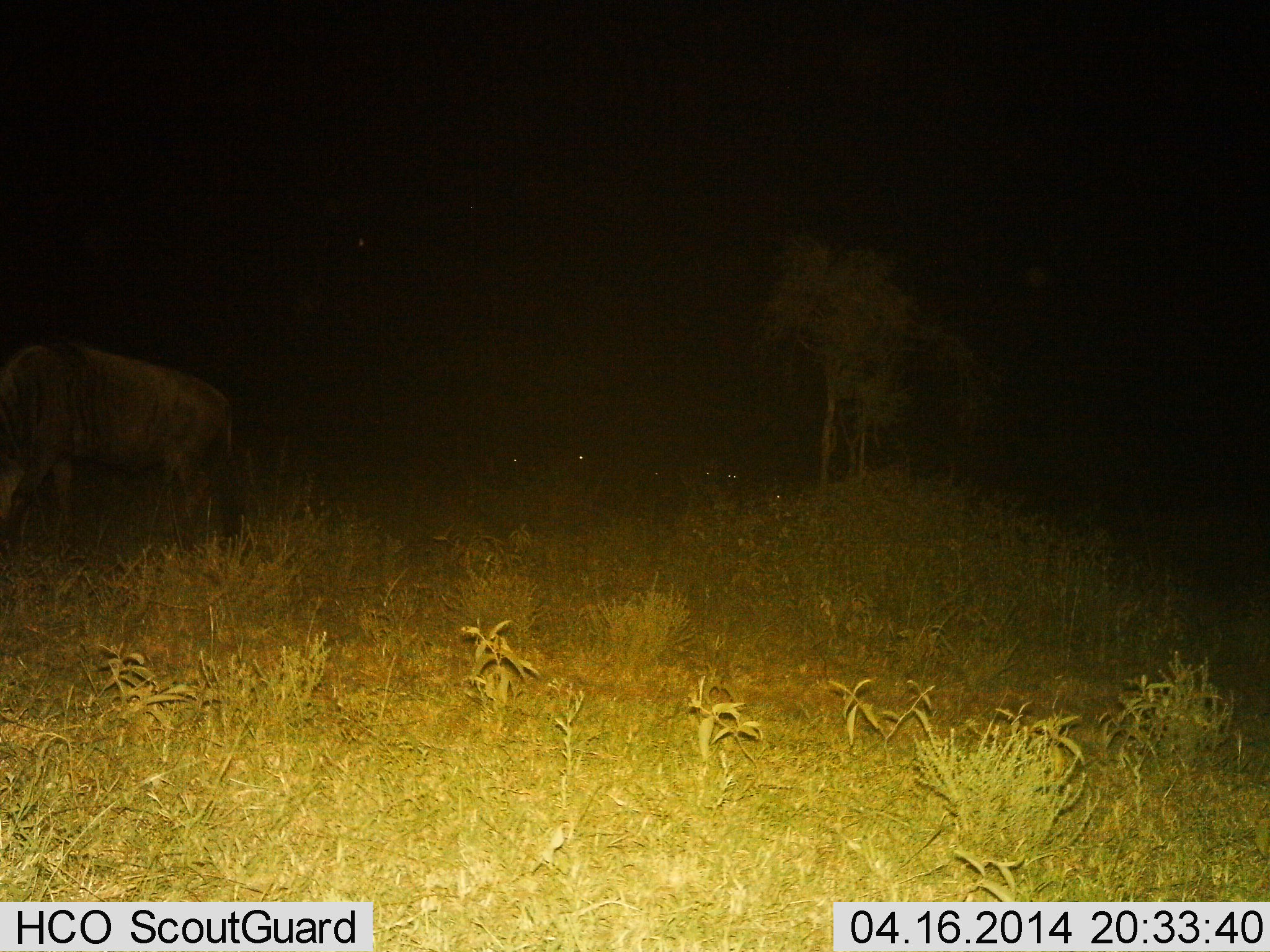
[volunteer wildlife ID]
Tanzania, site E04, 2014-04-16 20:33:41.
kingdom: Animalia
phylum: Chordata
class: Mammalia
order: Artiodactyla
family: Bovidae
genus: Connochaetes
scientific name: Connochaetes taurinus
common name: blue wildebeest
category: wildebeest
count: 1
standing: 50%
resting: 0%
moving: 10%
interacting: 0%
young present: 0%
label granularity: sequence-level